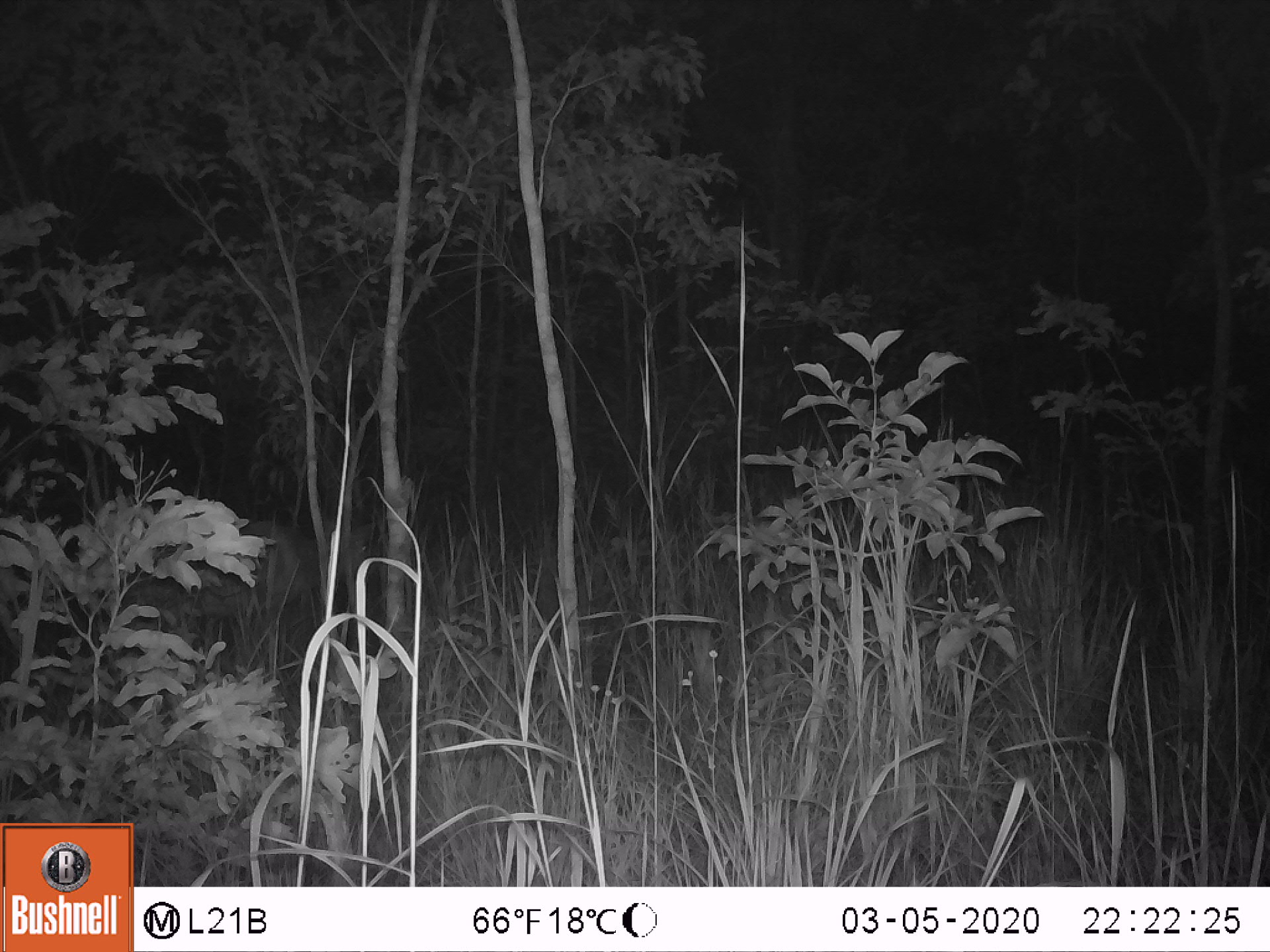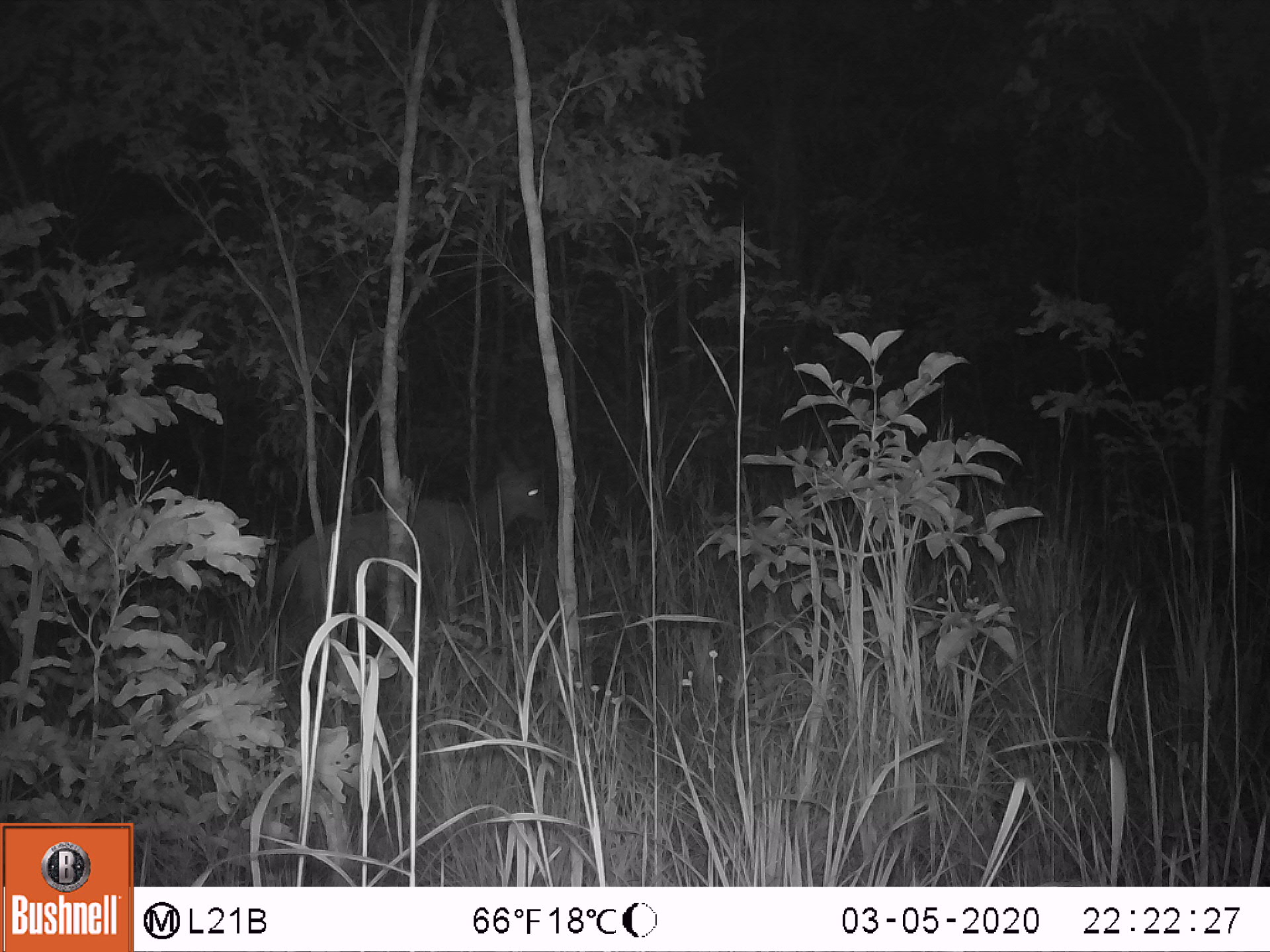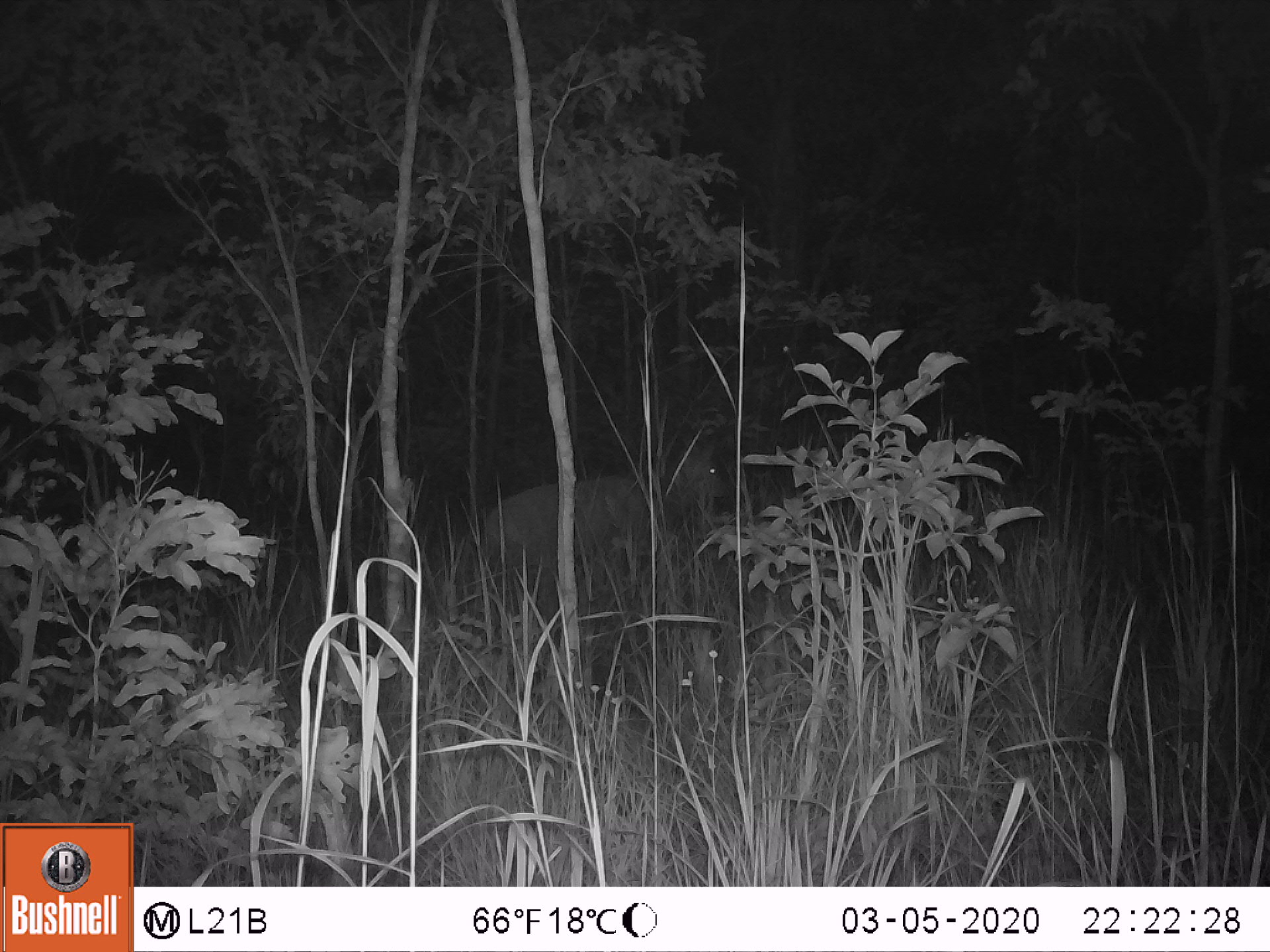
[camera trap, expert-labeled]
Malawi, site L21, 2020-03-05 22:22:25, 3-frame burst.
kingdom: Animalia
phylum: Chordata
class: Mammalia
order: Artiodactyla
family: Bovidae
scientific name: Antilopinae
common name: small antelope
Small antelope (Antilopinae), count 1.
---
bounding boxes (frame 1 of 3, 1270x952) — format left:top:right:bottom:
small antelope: 131:513:368:651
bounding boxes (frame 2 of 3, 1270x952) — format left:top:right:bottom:
small antelope: 278:451:556:639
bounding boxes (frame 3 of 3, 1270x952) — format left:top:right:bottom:
small antelope: 482:431:727:576